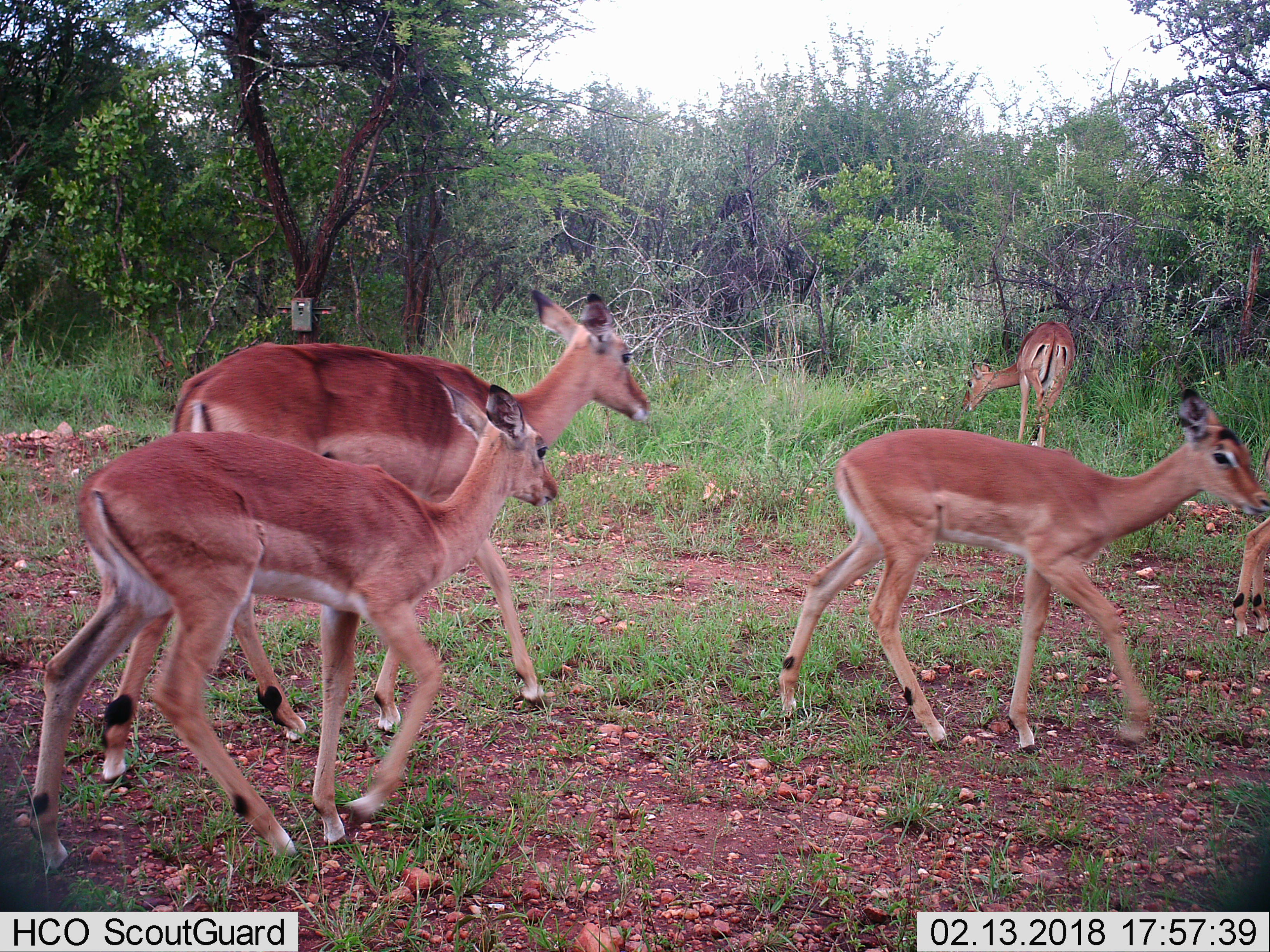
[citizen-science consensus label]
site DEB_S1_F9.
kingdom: Animalia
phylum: Chordata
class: Mammalia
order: Artiodactyla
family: Bovidae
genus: Aepyceros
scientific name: Aepyceros melampus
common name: impala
Impala (Aepyceros melampus), count 5. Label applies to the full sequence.